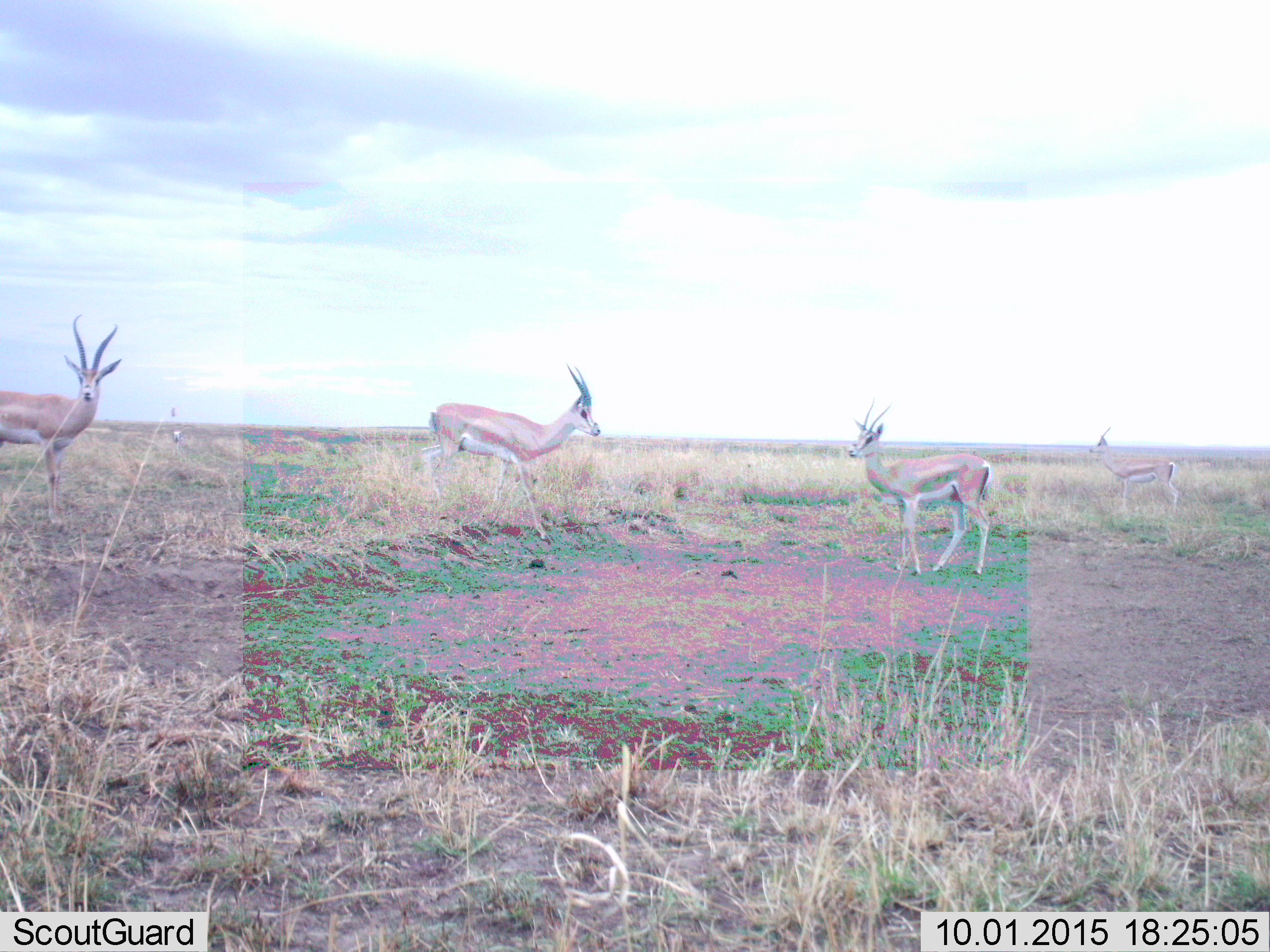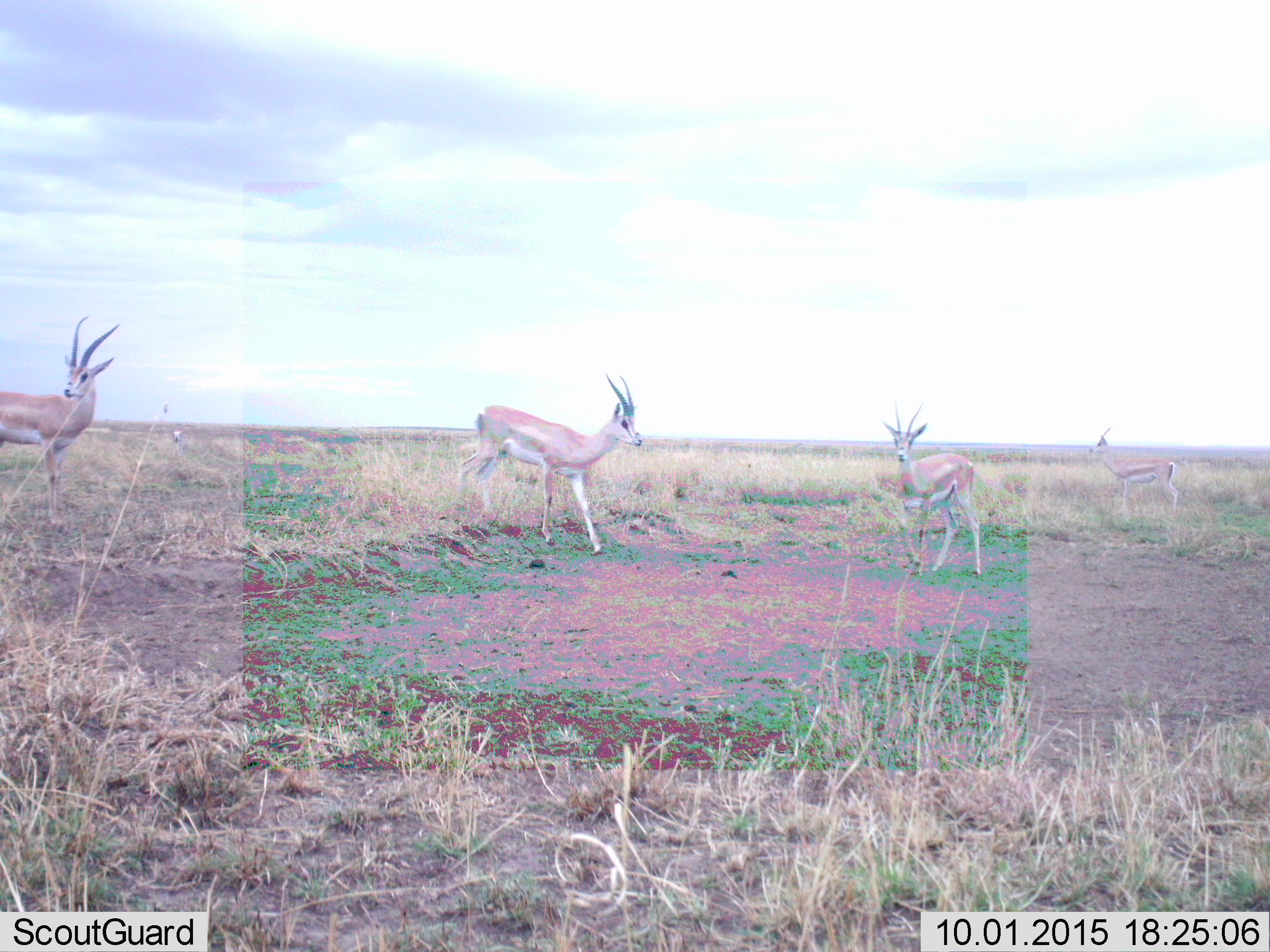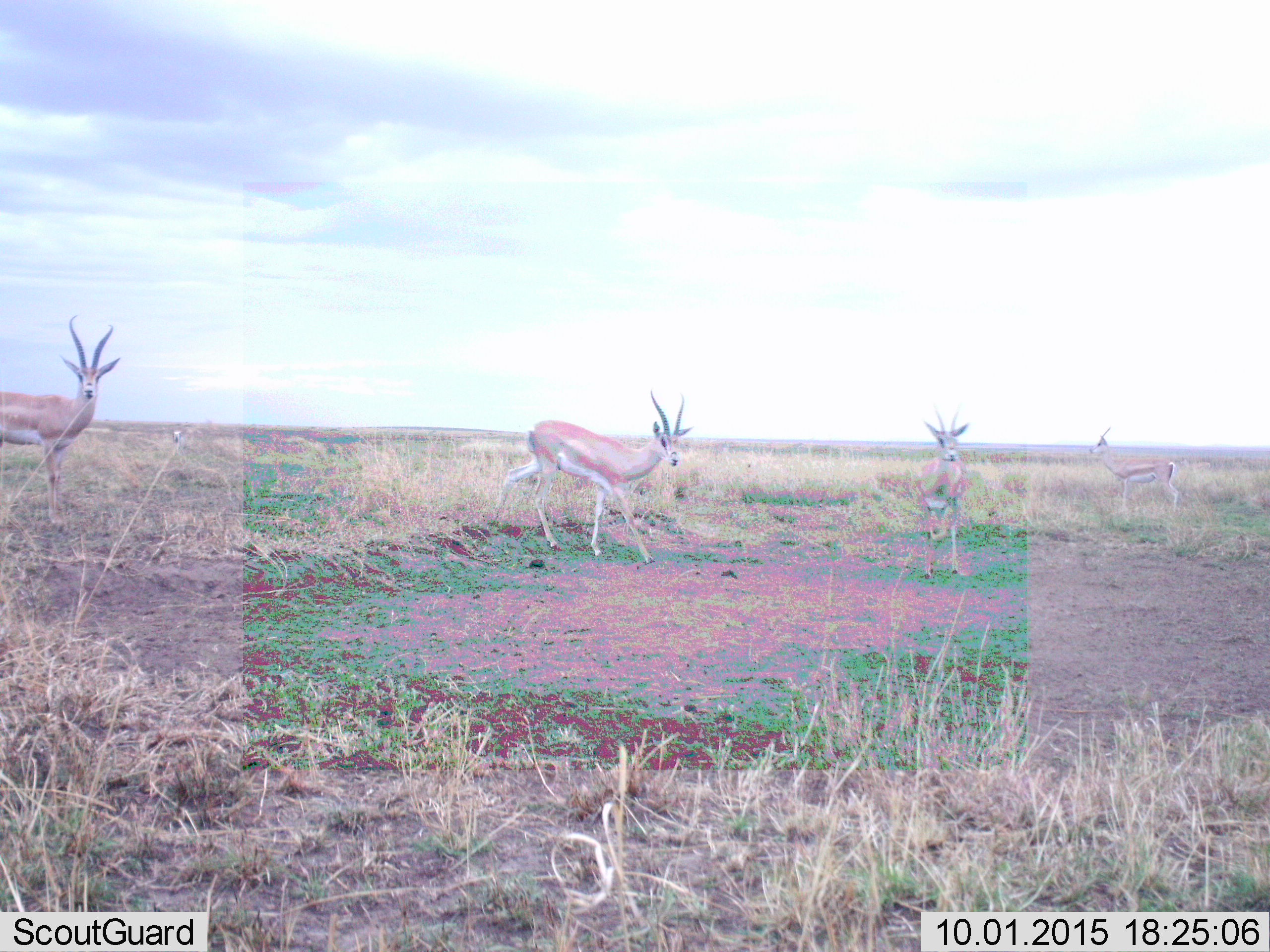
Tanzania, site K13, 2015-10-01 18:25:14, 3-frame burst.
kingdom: Animalia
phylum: Chordata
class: Mammalia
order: Artiodactyla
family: Bovidae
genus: Nanger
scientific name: Nanger granti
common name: grant's gazelle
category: gazellegrants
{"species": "gazellegrants (grant's gazelle) (Nanger granti)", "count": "4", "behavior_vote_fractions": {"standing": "100%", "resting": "0%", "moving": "50%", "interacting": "0%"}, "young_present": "12%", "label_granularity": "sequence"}